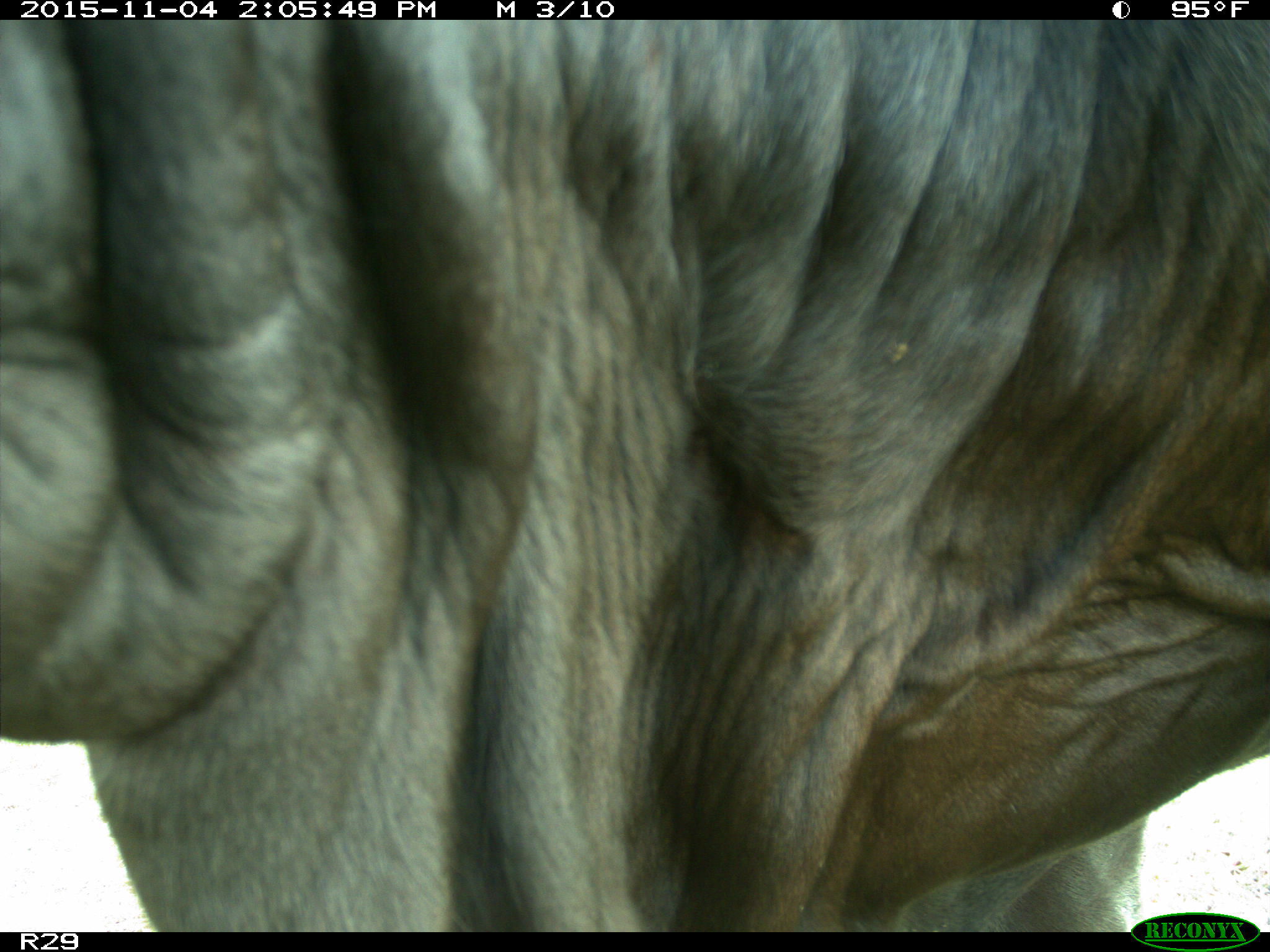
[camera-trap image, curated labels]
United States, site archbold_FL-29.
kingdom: Animalia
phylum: Chordata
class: Mammalia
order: Artiodactyla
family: Bovidae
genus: Bos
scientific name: Bos taurus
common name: domestic cow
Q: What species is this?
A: Bos taurus (domestic cow).